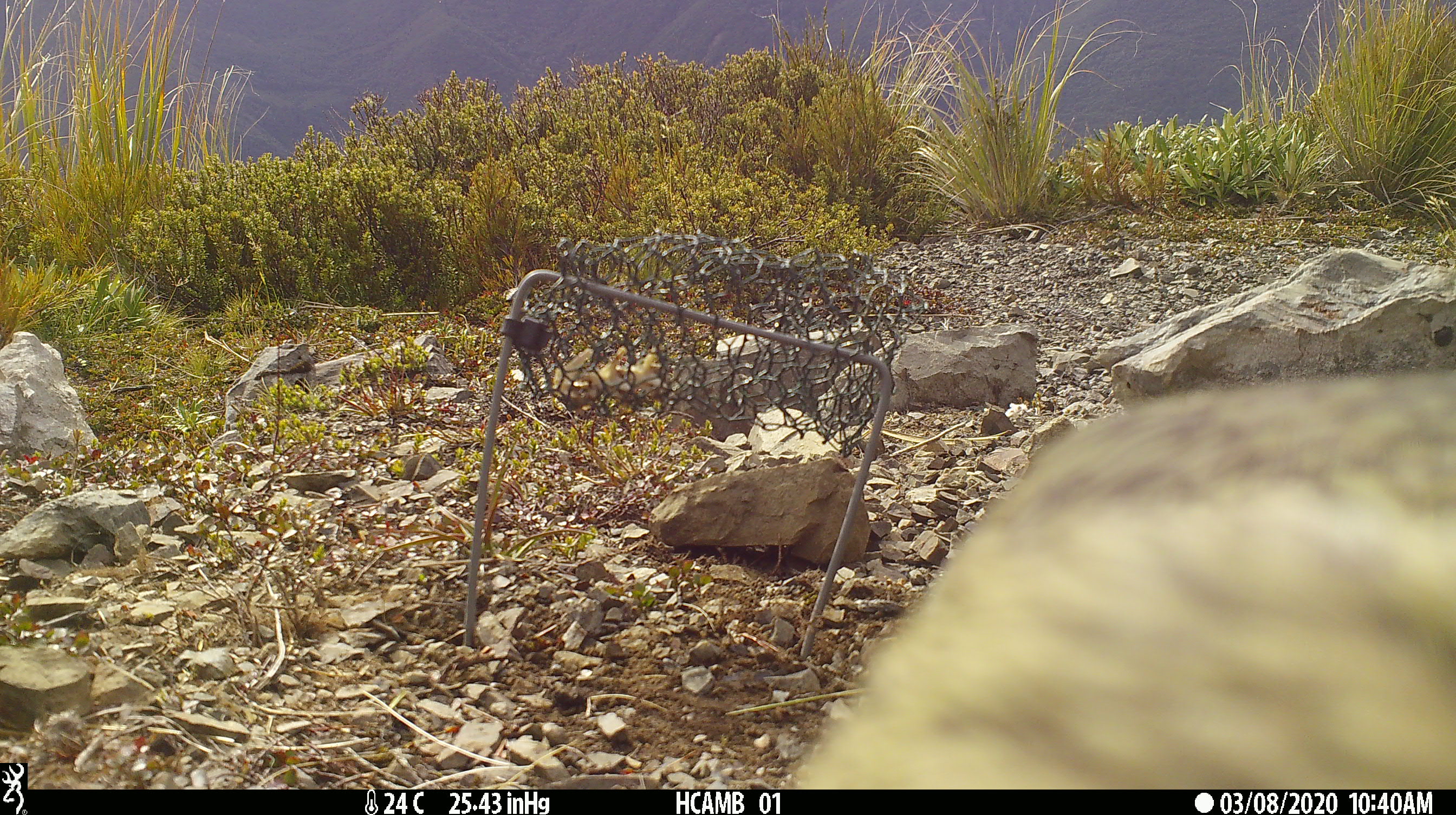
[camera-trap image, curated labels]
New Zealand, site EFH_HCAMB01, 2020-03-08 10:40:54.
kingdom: Animalia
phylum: Chordata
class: Aves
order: Psittaciformes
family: Strigopidae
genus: Nestor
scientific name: Nestor notabilis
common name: kea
Kea (Nestor notabilis).